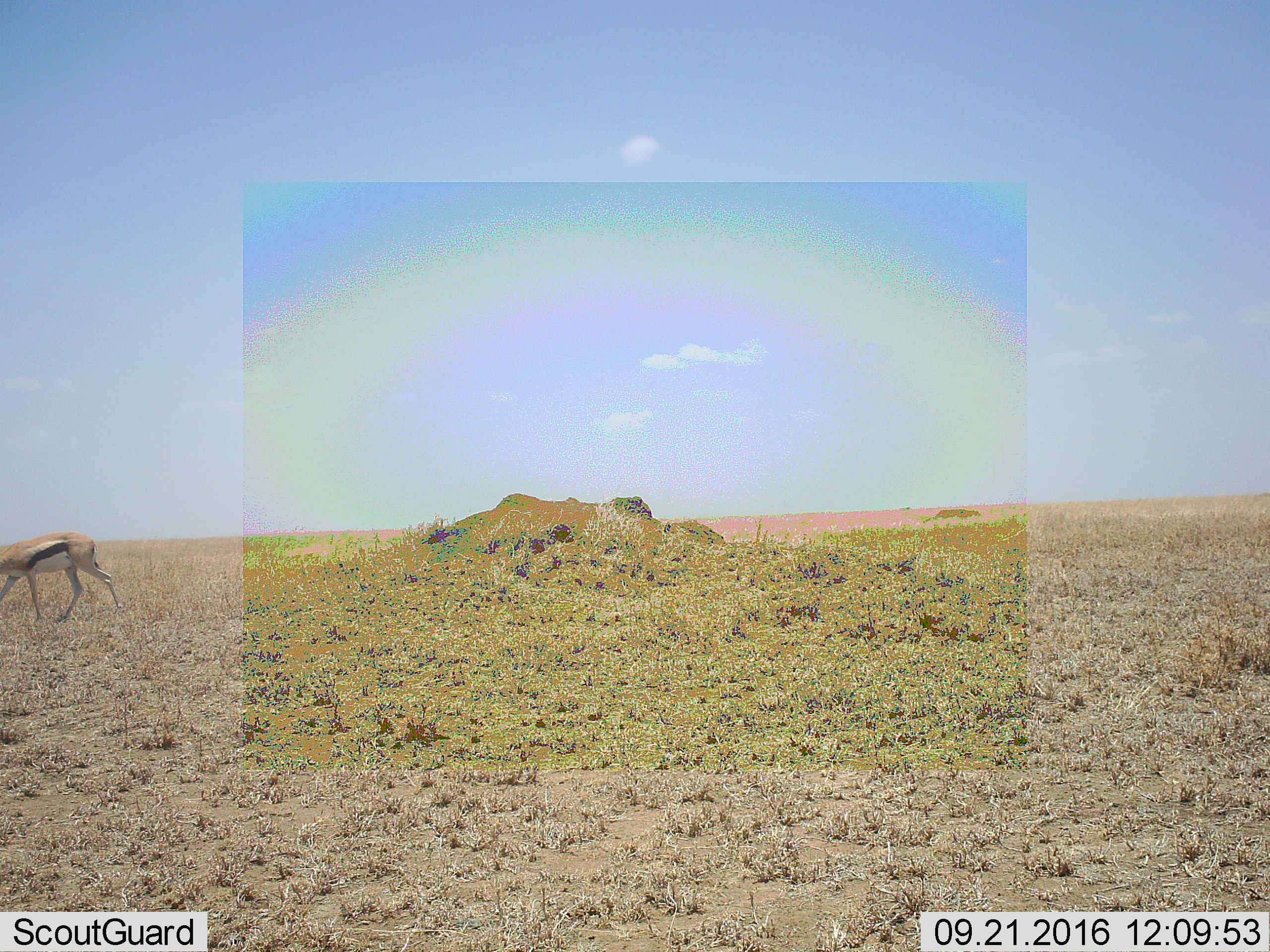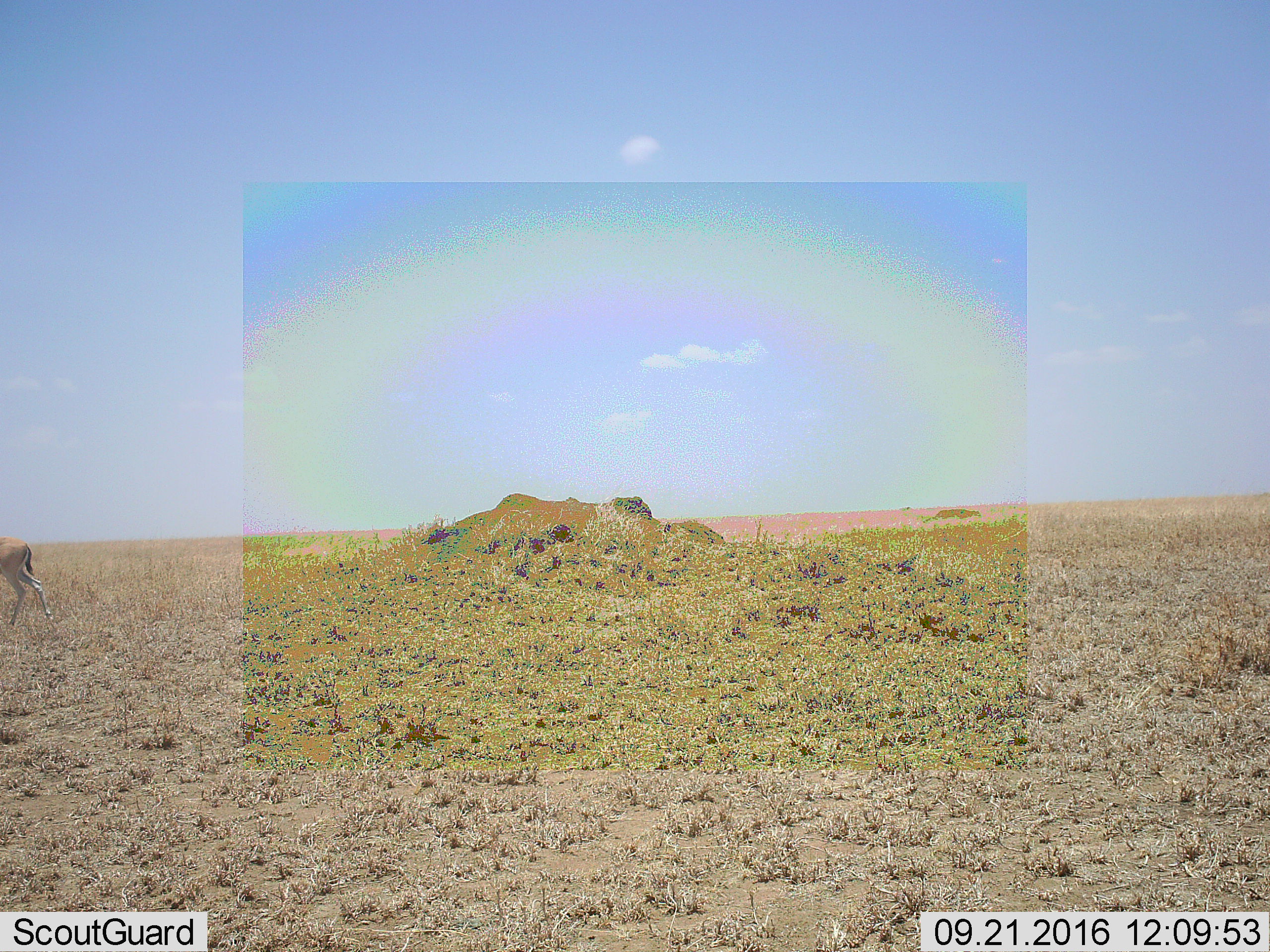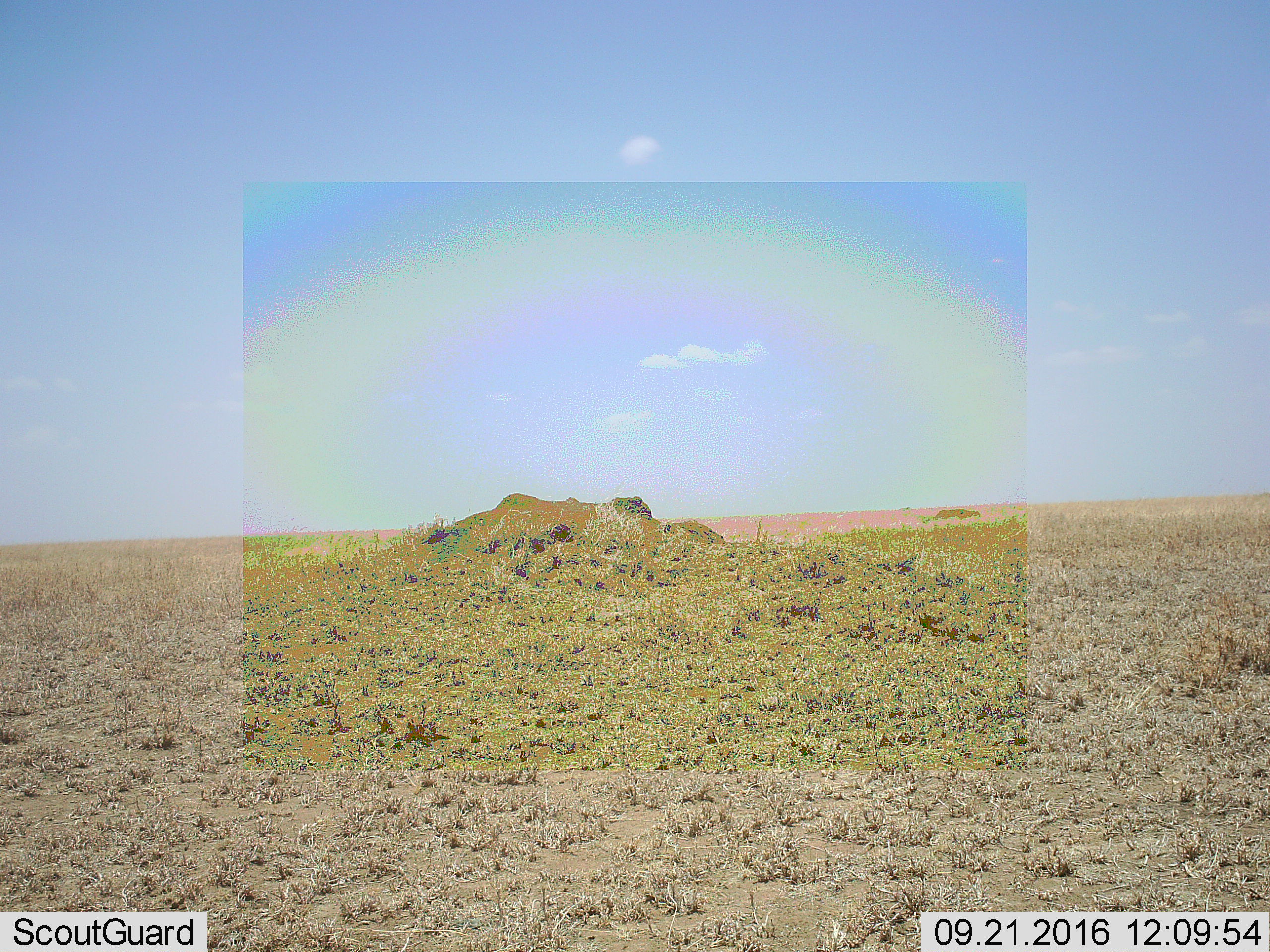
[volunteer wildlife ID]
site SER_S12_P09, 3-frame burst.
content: unidentified animal